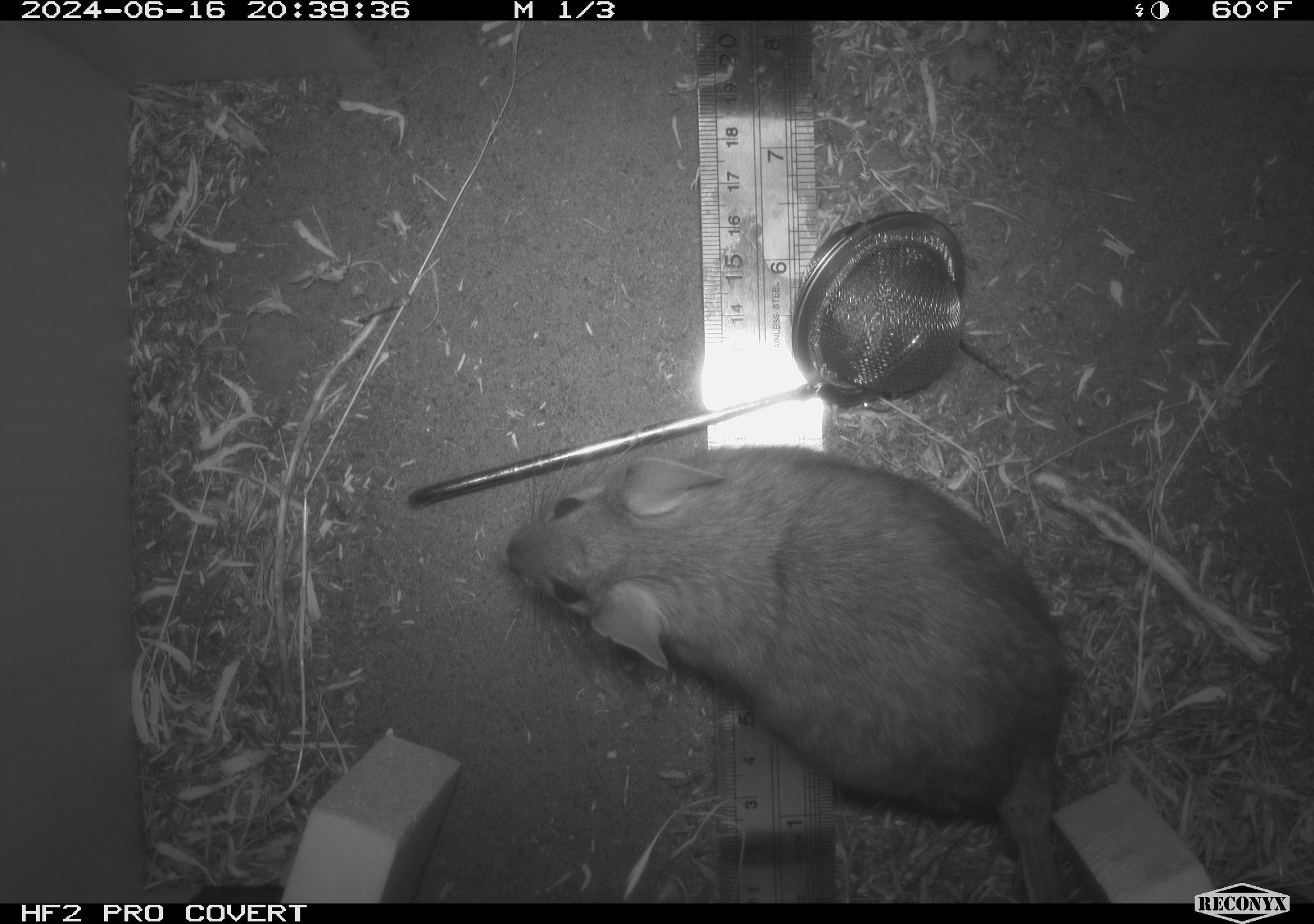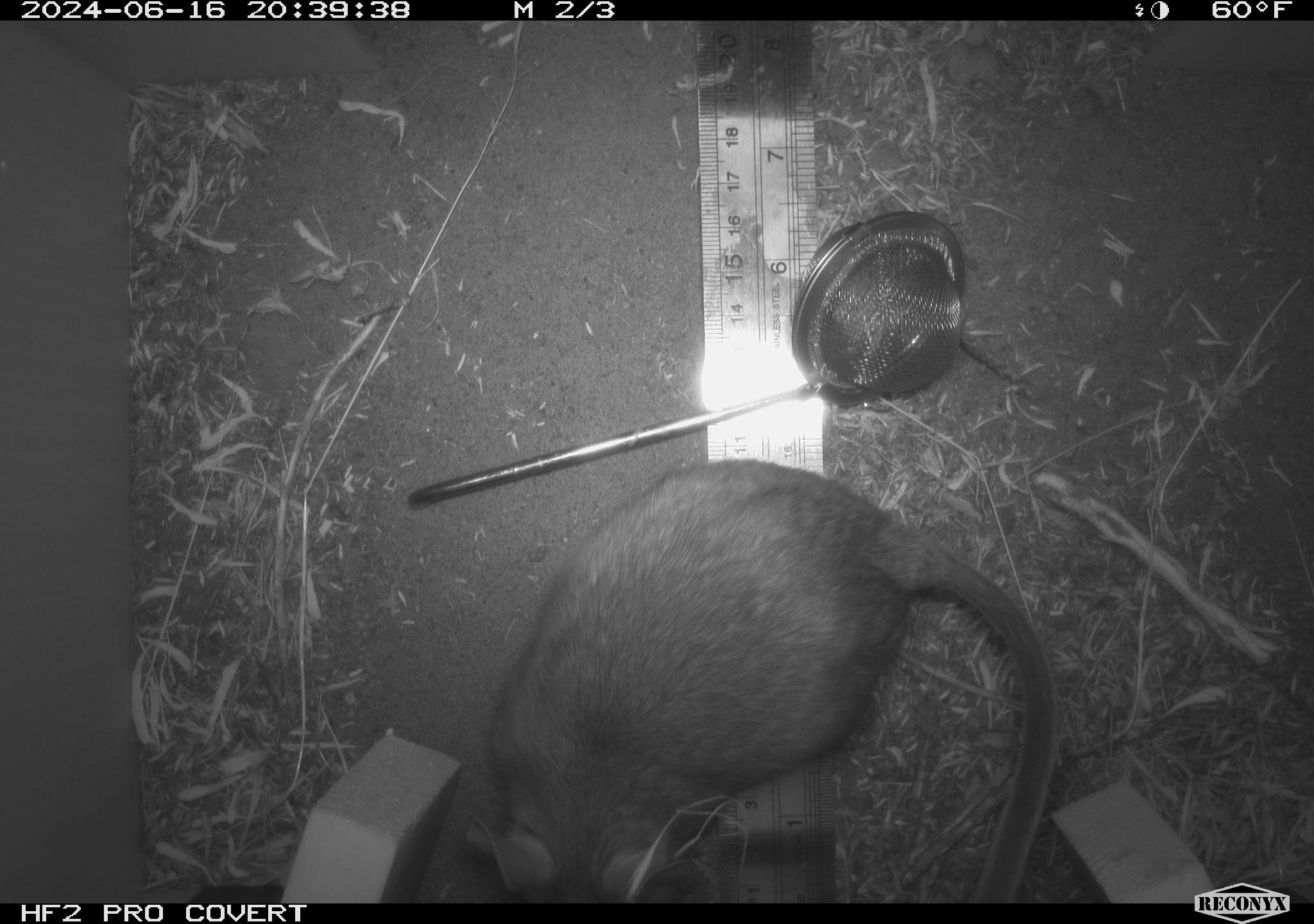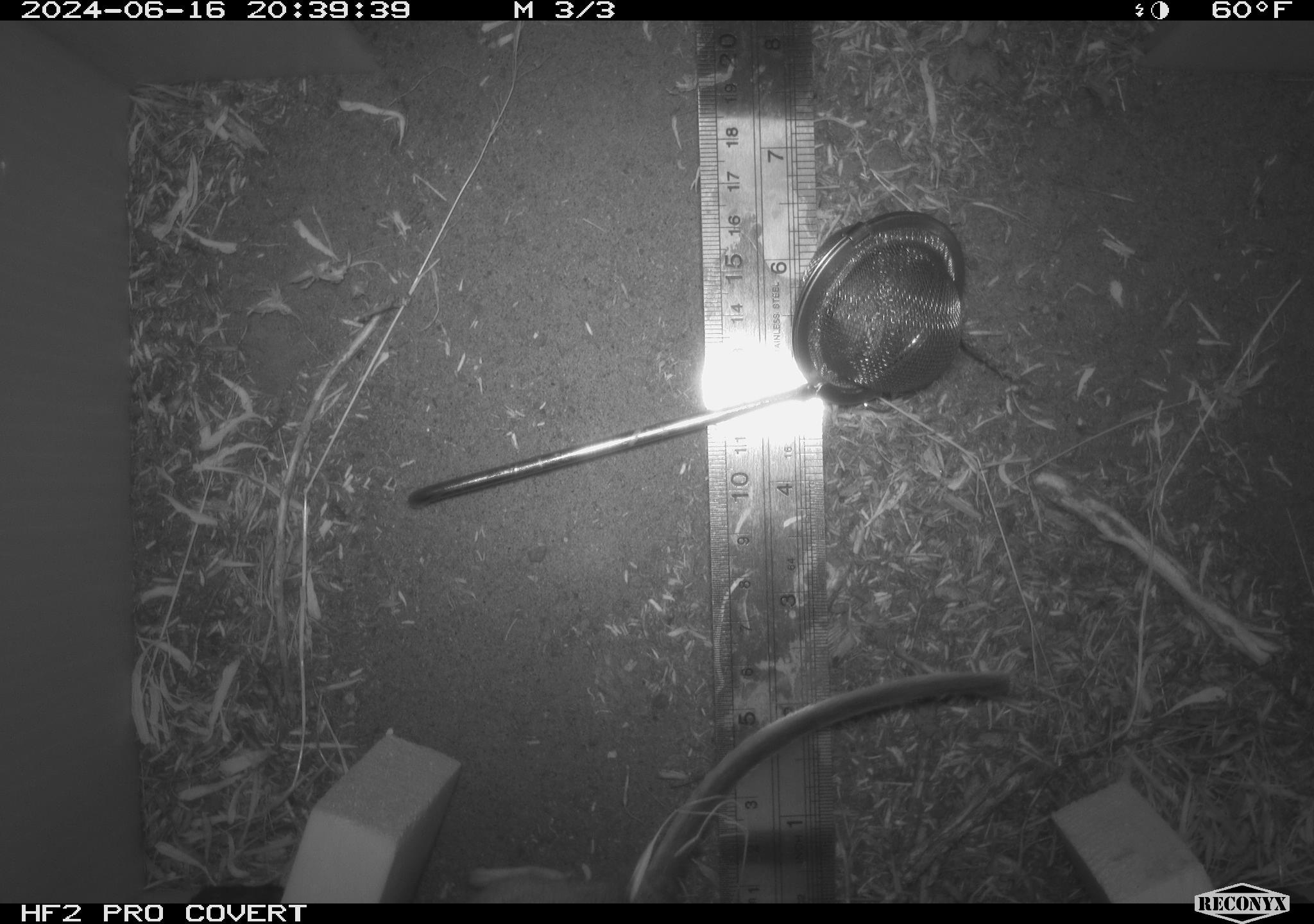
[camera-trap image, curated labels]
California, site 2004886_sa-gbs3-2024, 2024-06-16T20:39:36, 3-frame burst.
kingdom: Animalia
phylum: Chordata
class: Mammalia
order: Rodentia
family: Cricetidae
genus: Neotoma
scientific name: Neotoma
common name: pack rat or woodrat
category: neotoma species